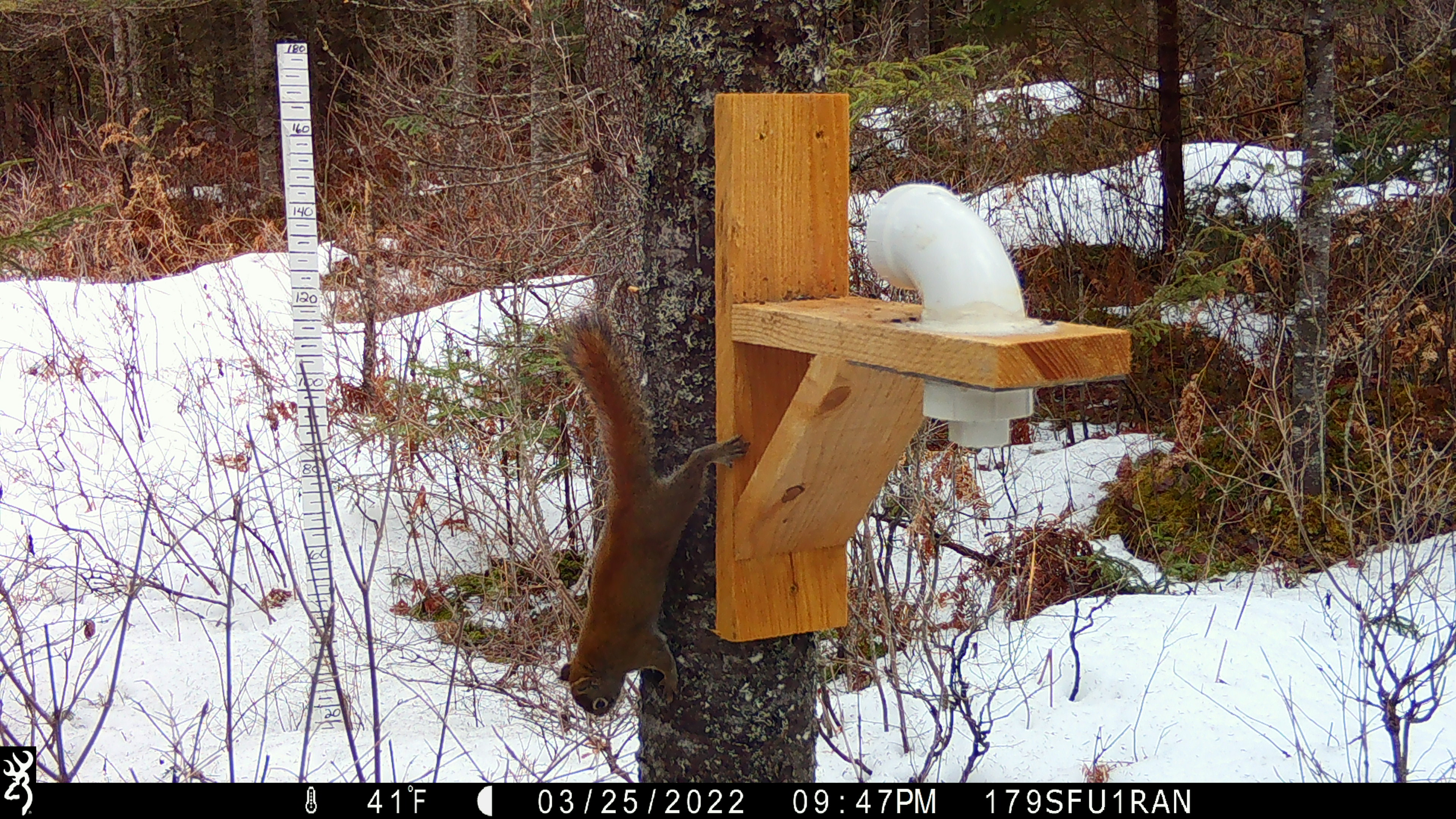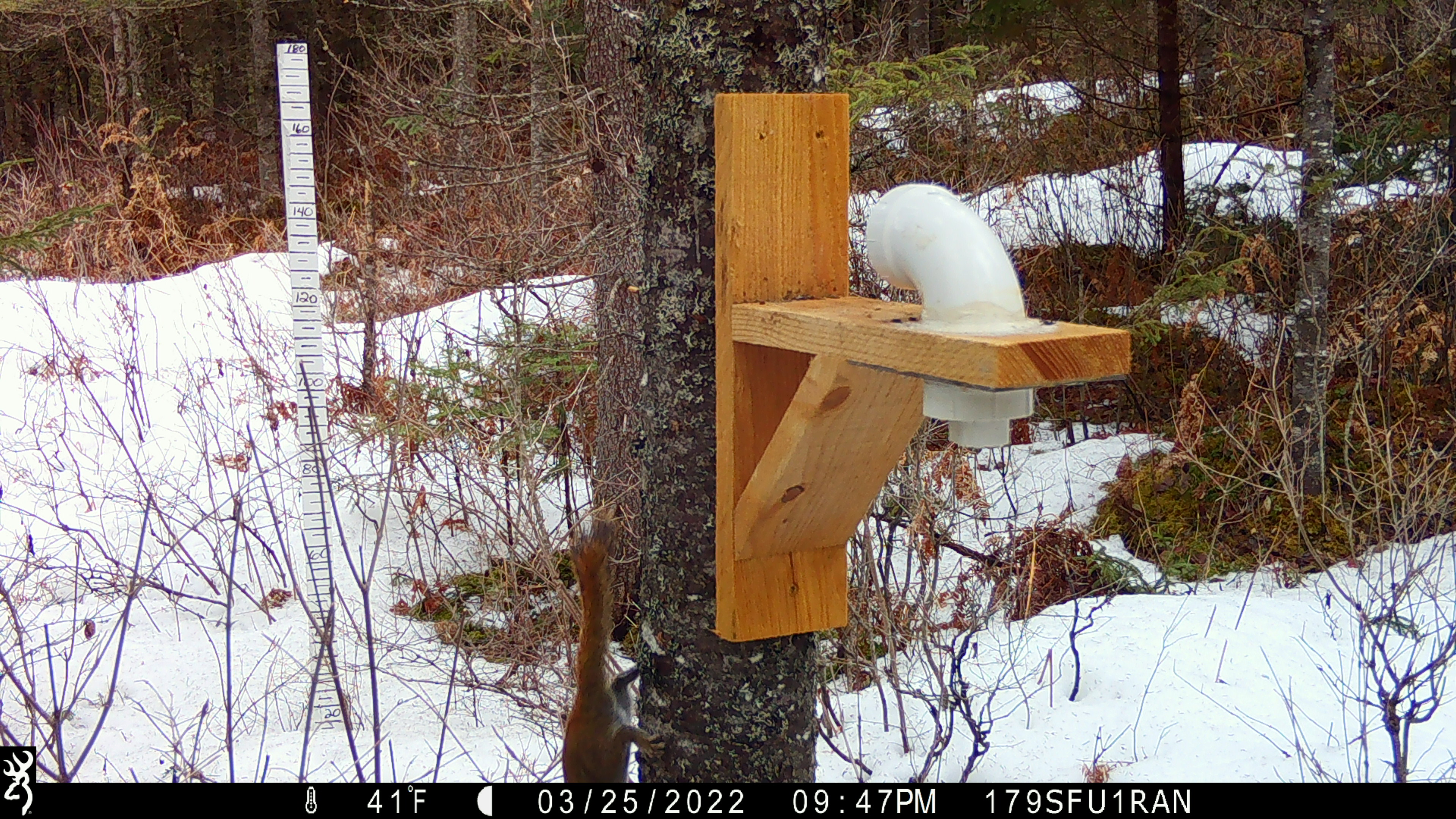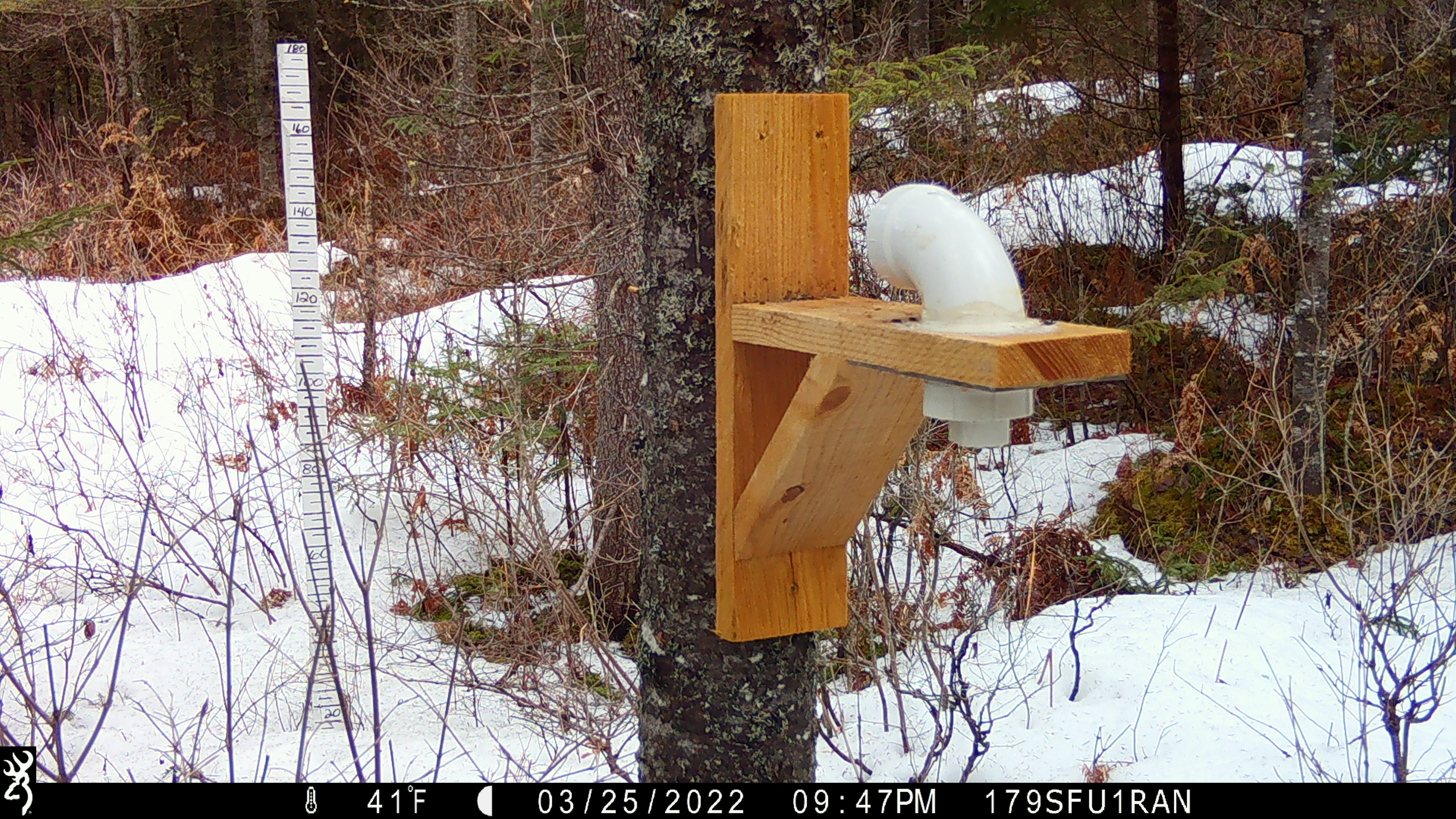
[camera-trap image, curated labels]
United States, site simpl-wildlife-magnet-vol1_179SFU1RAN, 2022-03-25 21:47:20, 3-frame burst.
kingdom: Animalia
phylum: Chordata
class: Mammalia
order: Rodentia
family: Sciuridae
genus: Tamiasciurus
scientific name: Tamiasciurus hudsonicus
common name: red squirrel